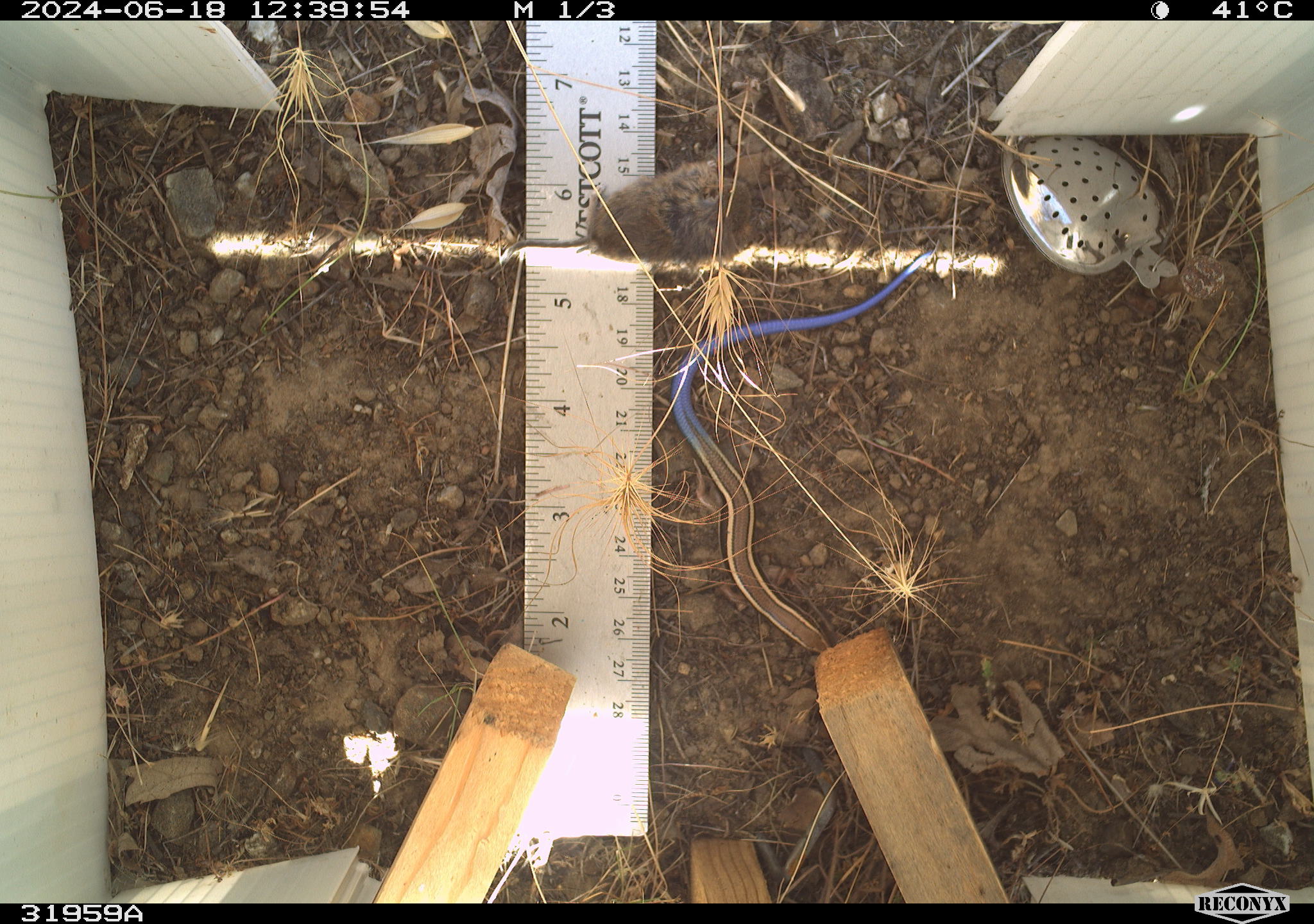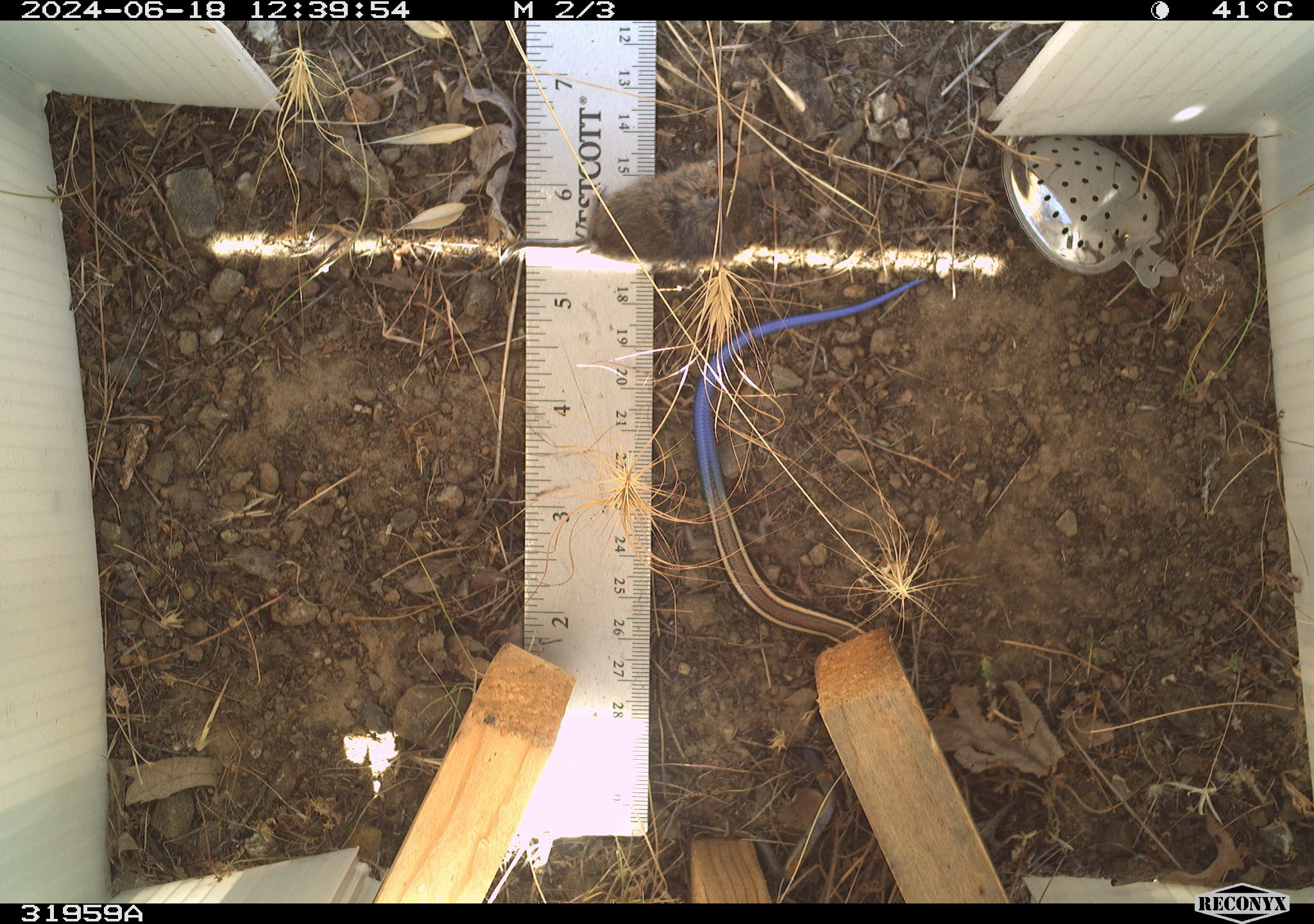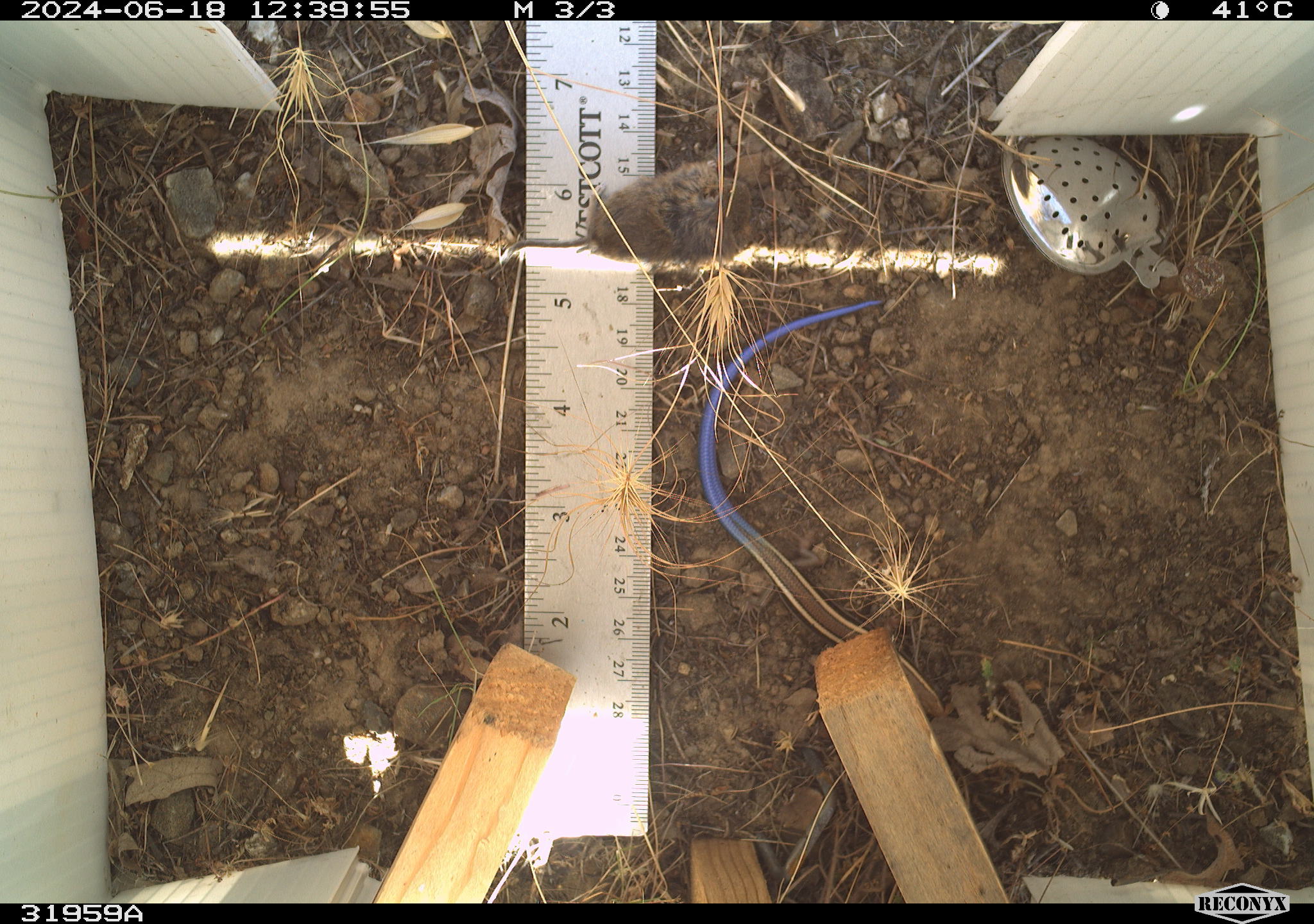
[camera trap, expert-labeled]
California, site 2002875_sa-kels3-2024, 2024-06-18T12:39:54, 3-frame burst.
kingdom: Animalia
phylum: Chordata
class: Reptilia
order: Squamata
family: Scincidae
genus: Plestiodon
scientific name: Plestiodon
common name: blue-tailed skinks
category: plestiodon species